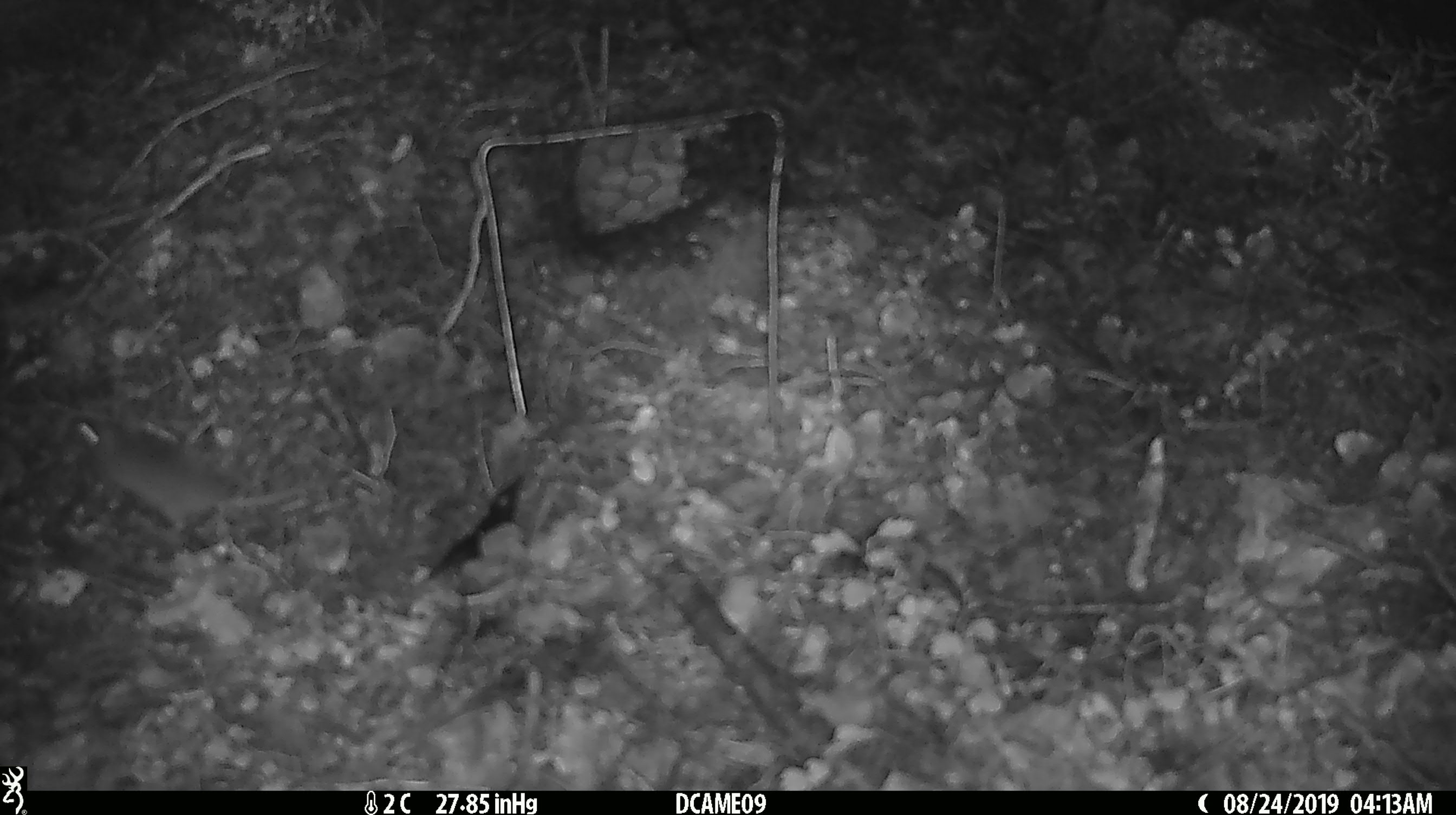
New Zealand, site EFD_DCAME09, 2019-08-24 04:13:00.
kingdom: Animalia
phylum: Chordata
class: Mammalia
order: Rodentia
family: Muridae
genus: Mus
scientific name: Mus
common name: mouse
Mouse (Mus).